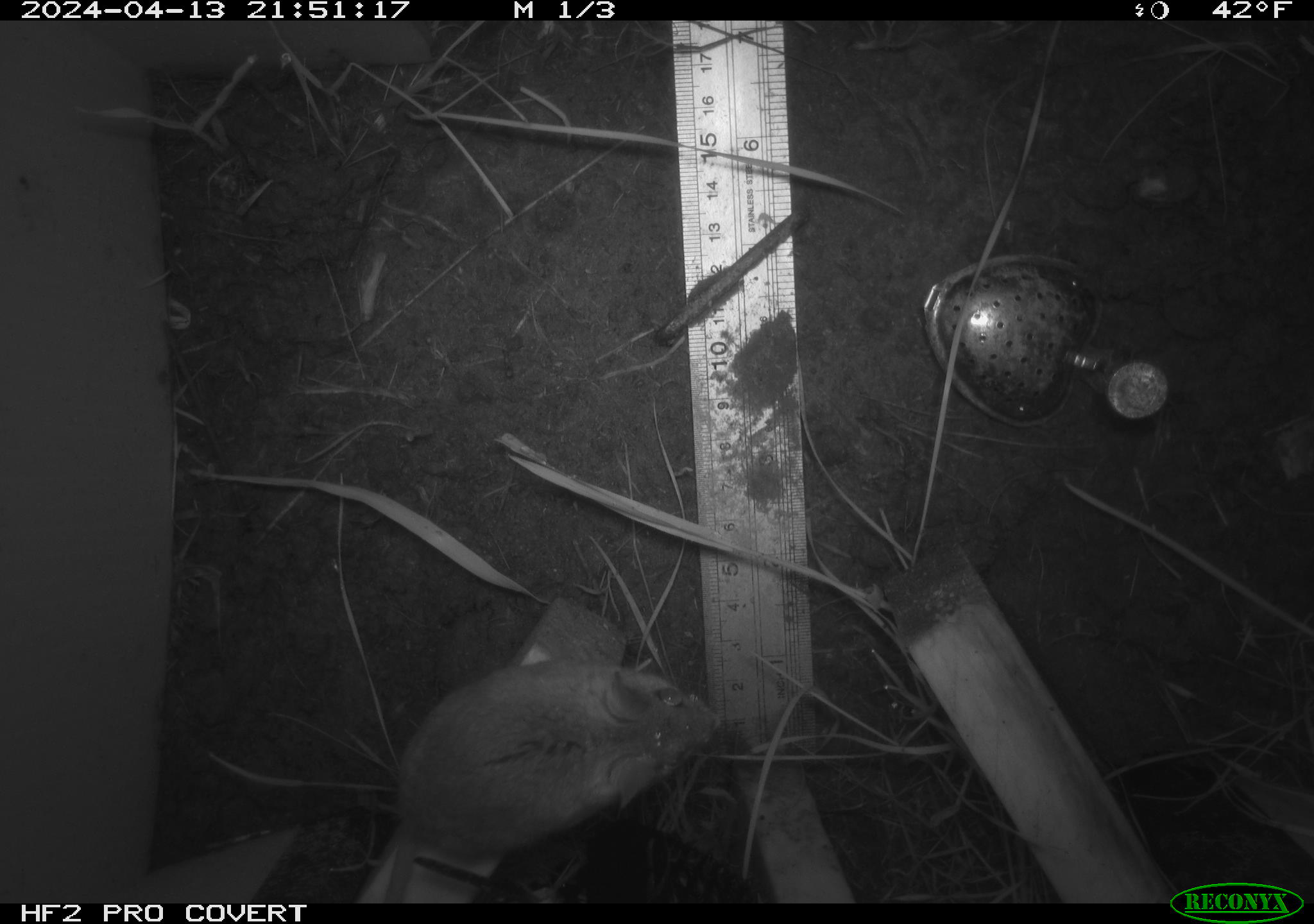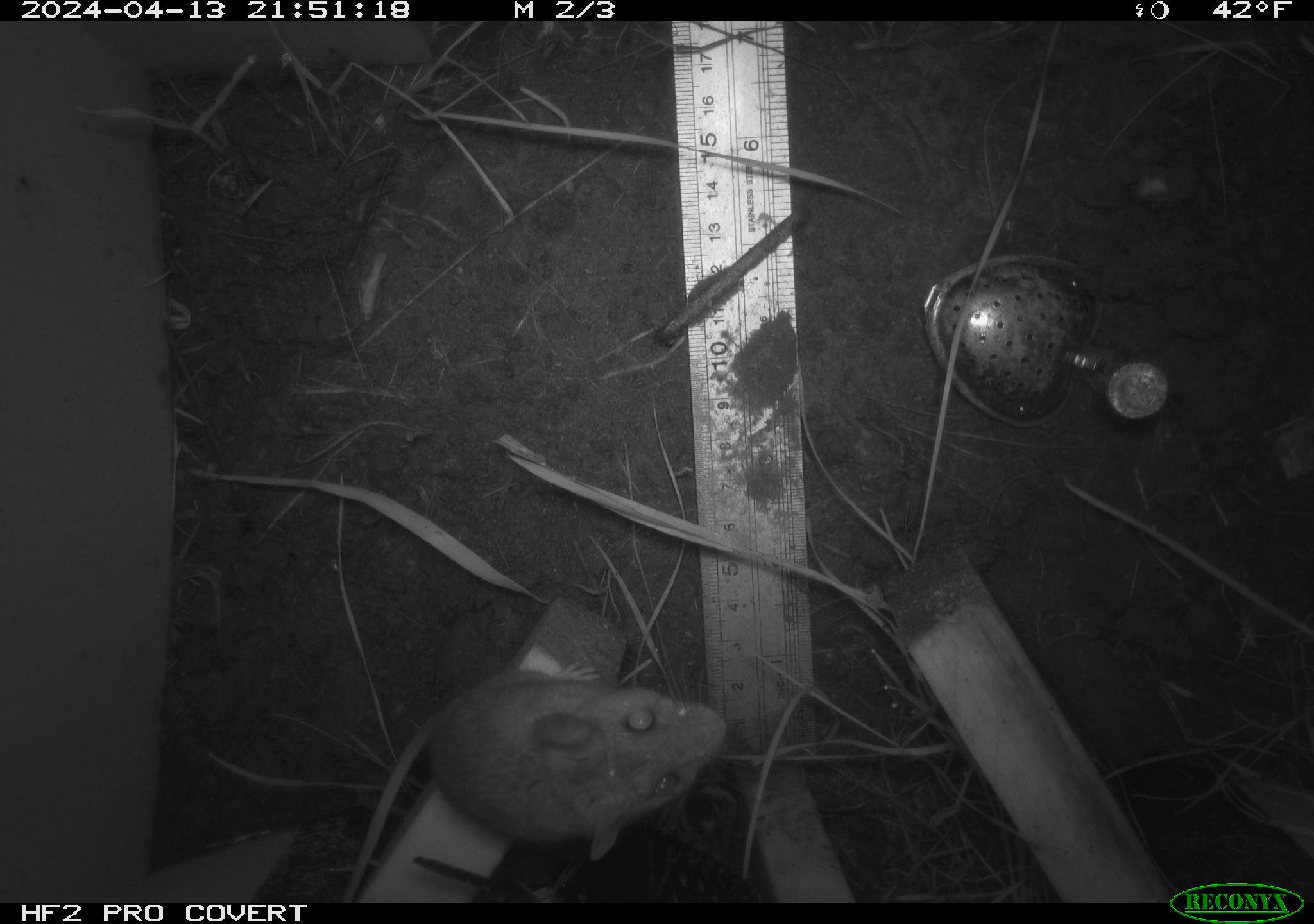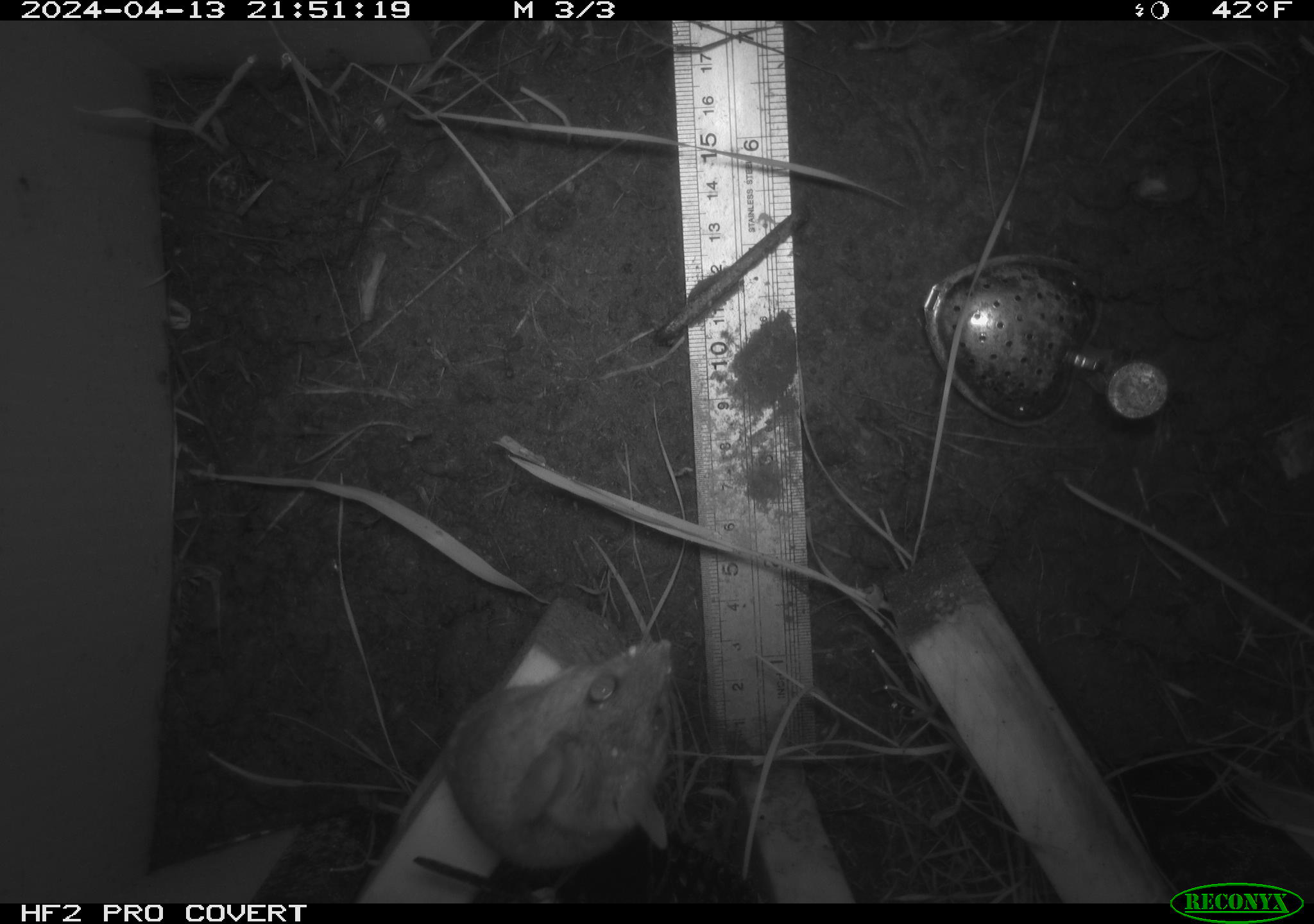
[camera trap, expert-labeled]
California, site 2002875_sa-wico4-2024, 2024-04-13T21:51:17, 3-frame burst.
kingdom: Animalia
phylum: Chordata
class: Mammalia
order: Rodentia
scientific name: Rodentia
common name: rodent